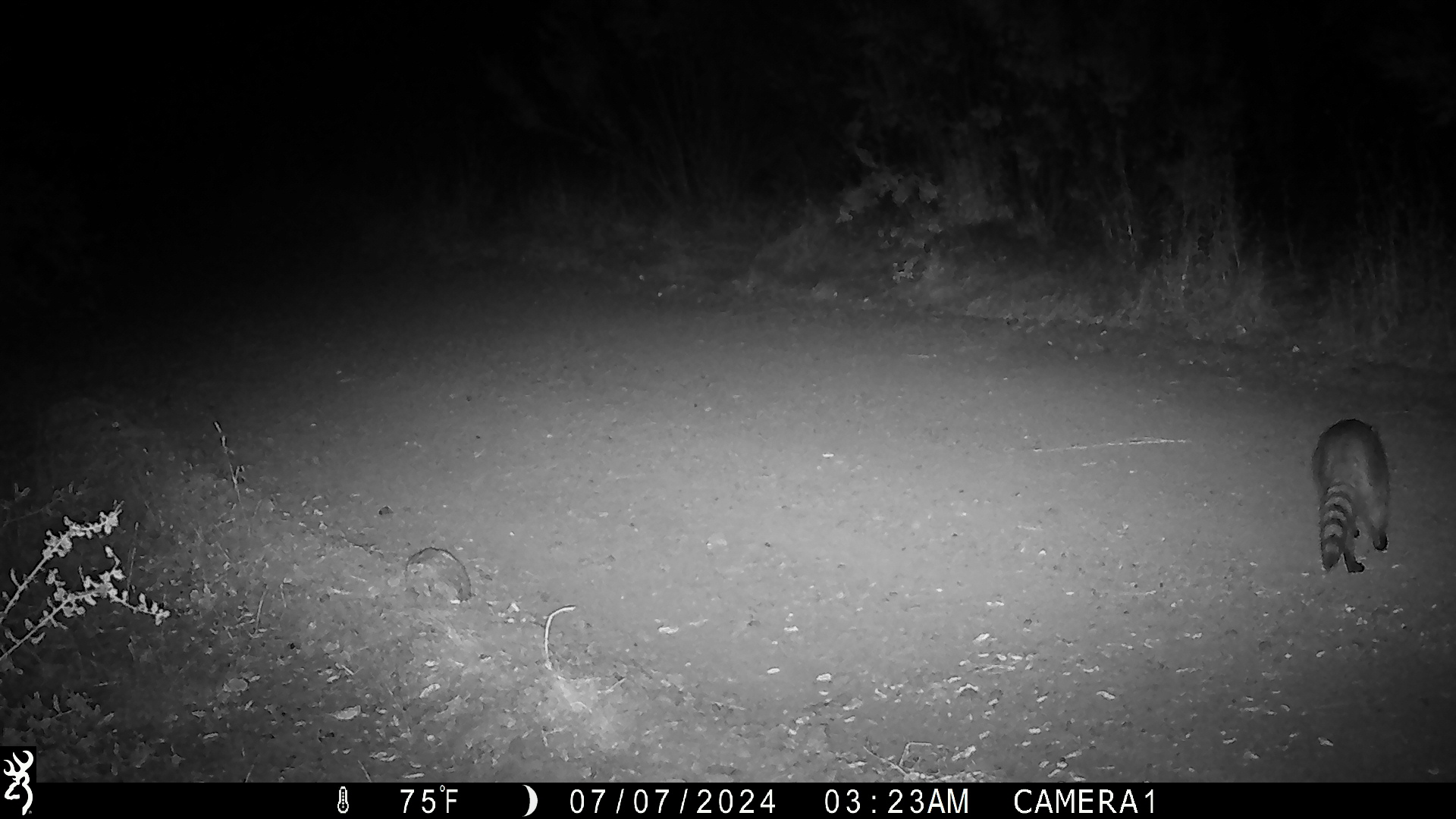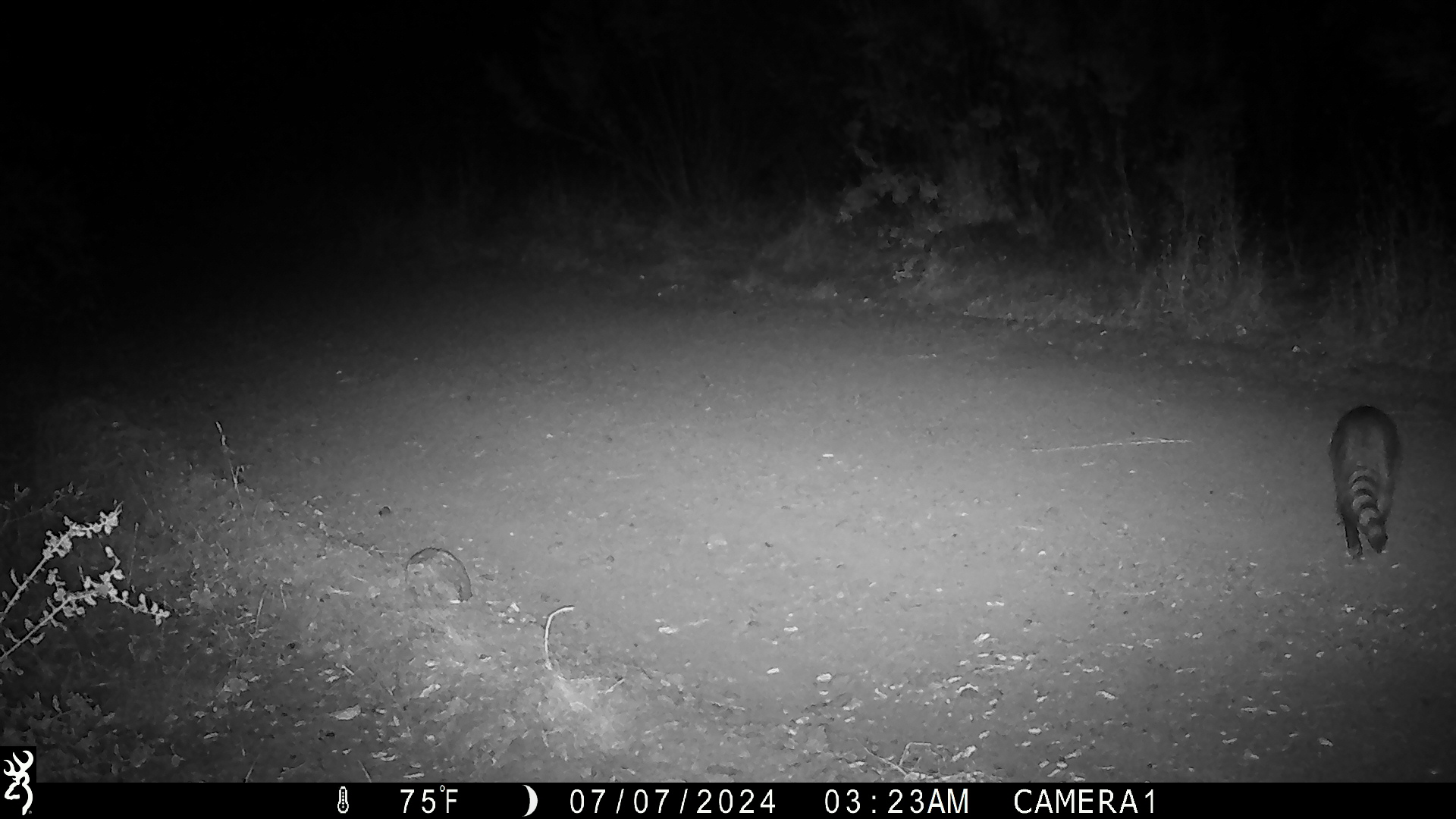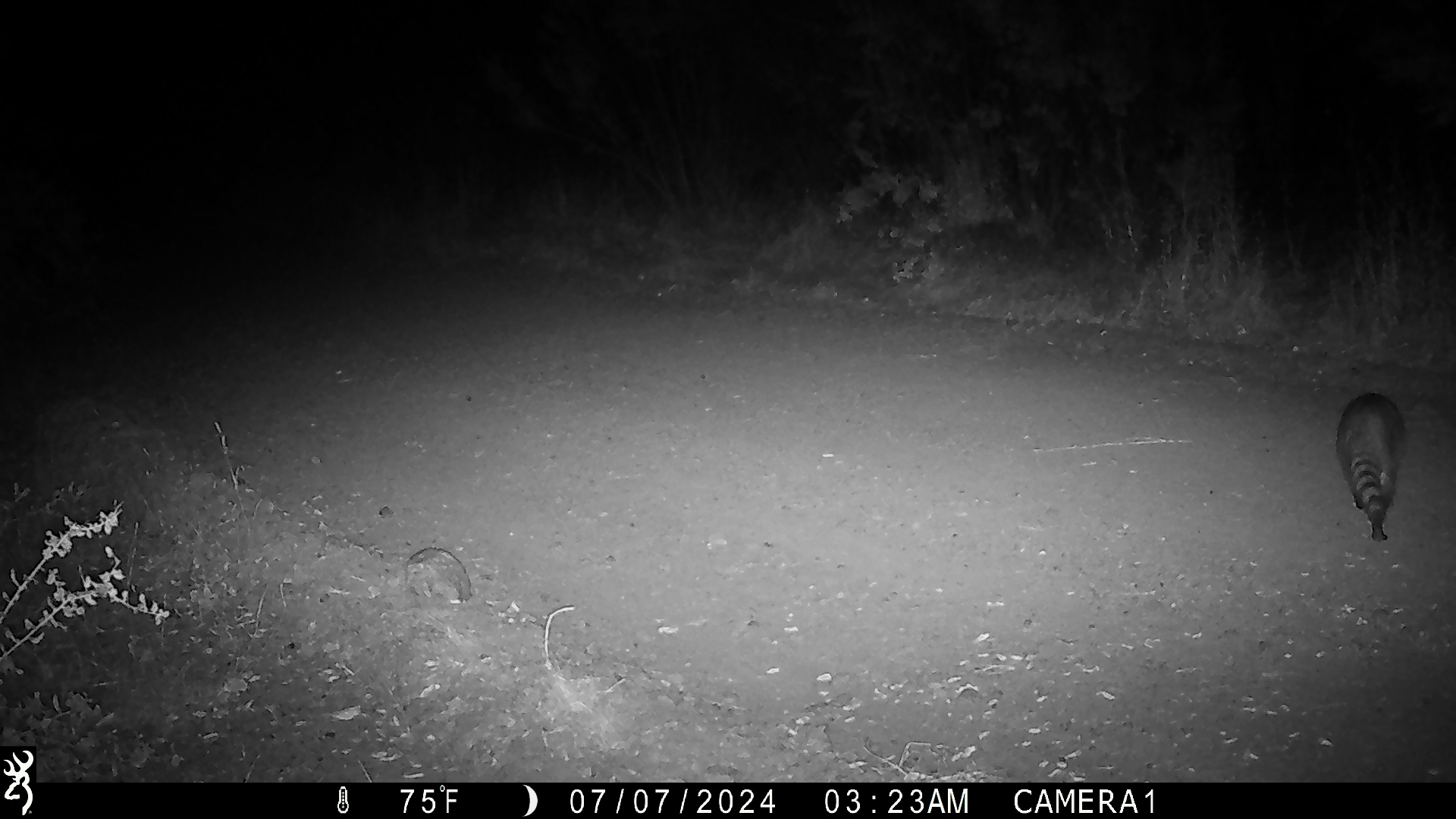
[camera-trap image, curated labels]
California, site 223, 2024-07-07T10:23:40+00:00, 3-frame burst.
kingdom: Animalia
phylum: Chordata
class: Mammalia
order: Carnivora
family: Procyonidae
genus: Procyon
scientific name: Procyon lotor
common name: raccoon